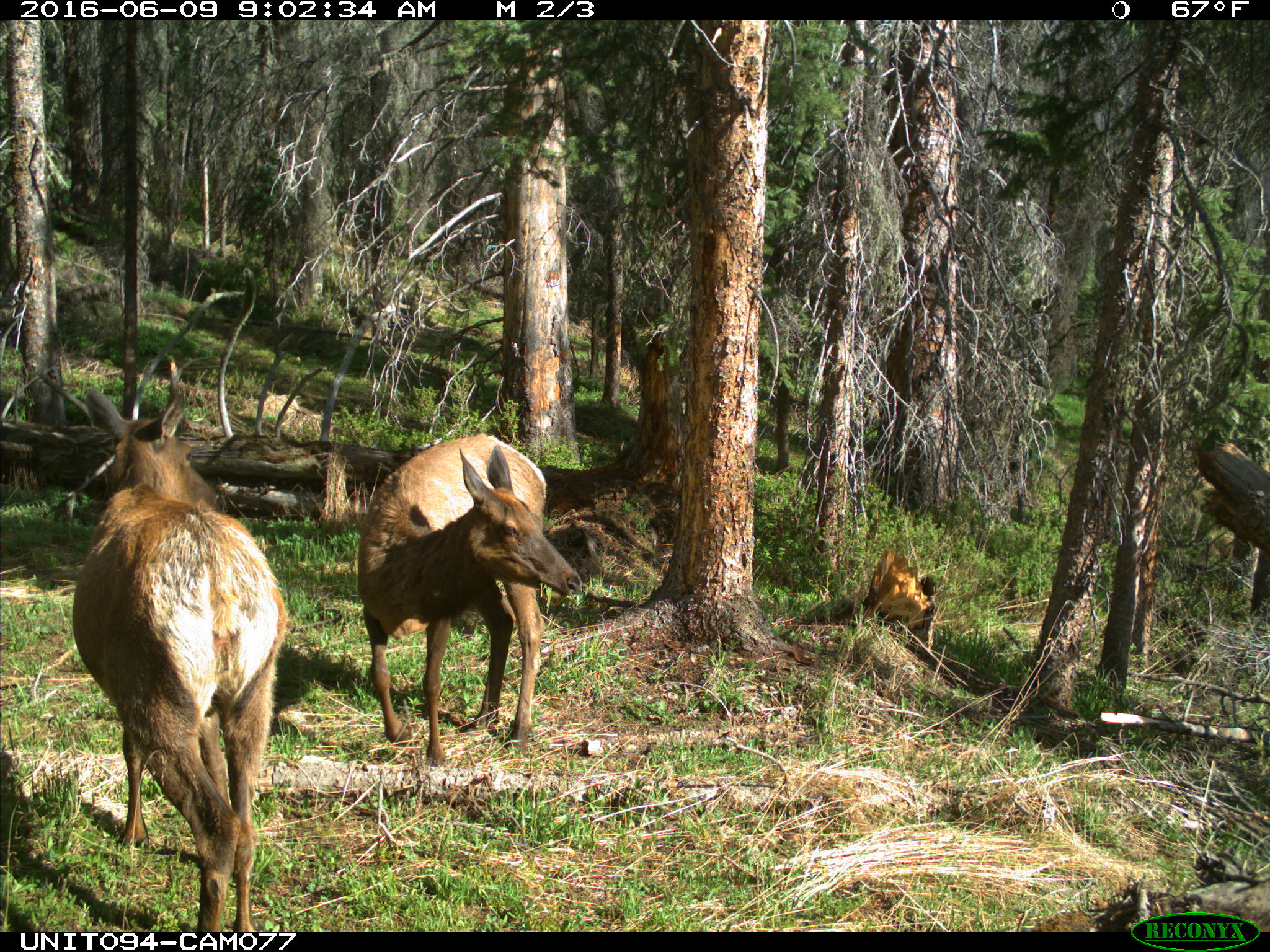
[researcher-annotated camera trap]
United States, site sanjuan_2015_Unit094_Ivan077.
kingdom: Animalia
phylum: Chordata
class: Mammalia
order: Artiodactyla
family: Cervidae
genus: Cervus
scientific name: Cervus elaphus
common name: red deer